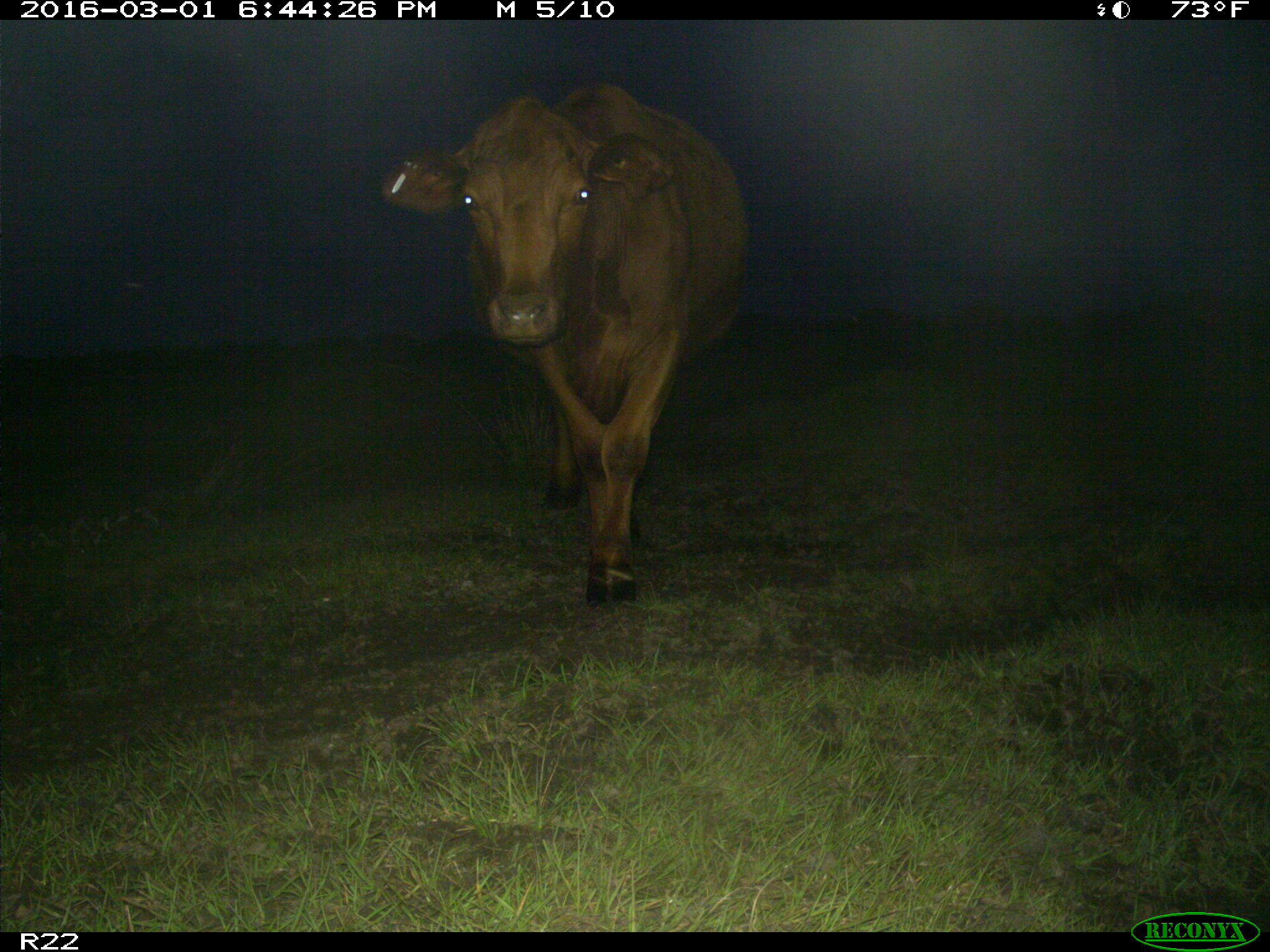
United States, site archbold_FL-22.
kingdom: Animalia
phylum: Chordata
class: Mammalia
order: Artiodactyla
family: Bovidae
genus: Bos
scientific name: Bos taurus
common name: domestic cow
Bos taurus (domestic cow).